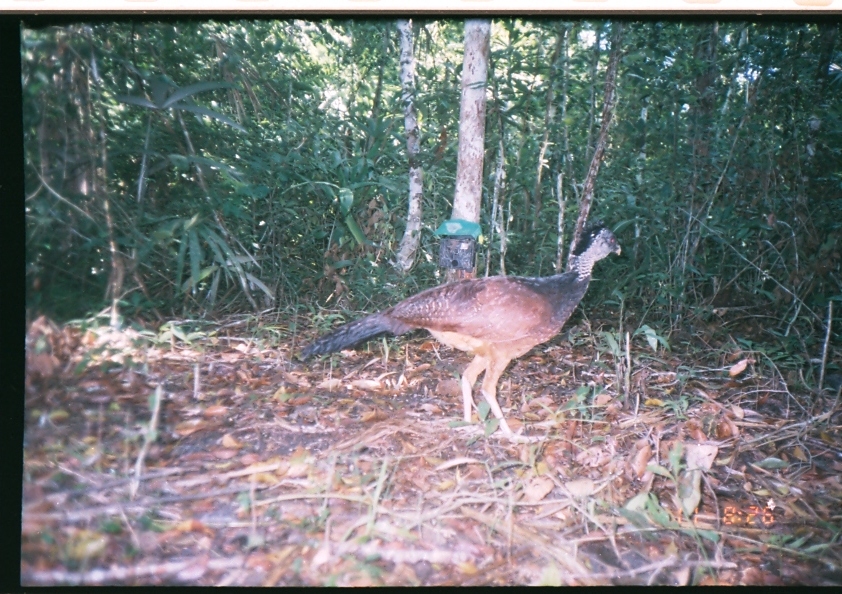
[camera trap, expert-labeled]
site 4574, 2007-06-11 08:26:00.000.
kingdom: Animalia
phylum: Chordata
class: Aves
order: Galliformes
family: Cracidae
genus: Crax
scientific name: Crax rubra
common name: great curassow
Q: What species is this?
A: Crax rubra (great curassow).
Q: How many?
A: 1.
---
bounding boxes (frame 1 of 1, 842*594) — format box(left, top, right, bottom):
crax rubra: box(293, 219, 622, 442)